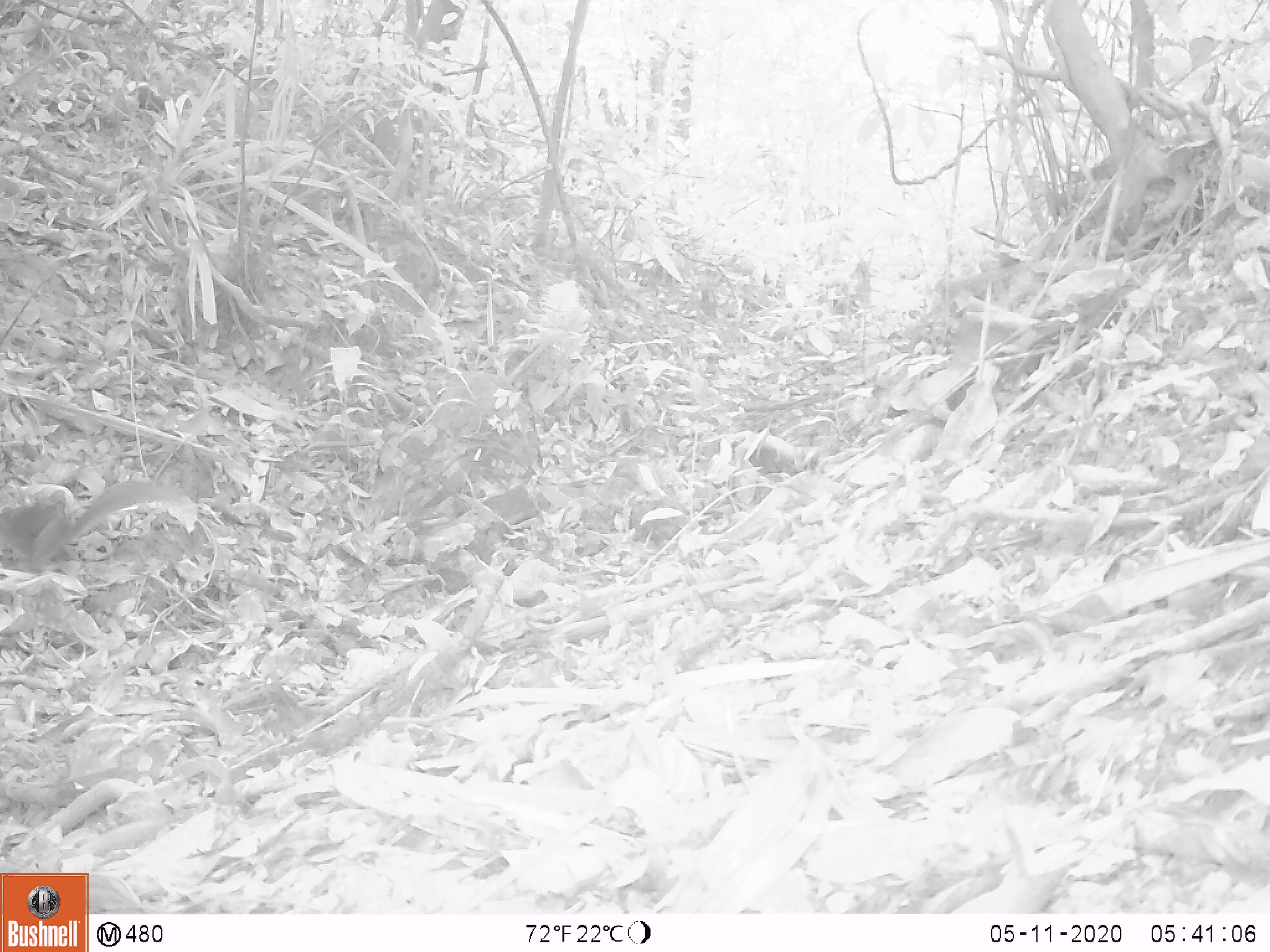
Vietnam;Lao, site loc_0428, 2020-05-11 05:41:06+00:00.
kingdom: Animalia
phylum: Chordata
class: Mammalia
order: Rodentia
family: Sciuridae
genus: Sciurus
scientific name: Sciurus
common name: squirrel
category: unidentified squirrel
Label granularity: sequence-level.